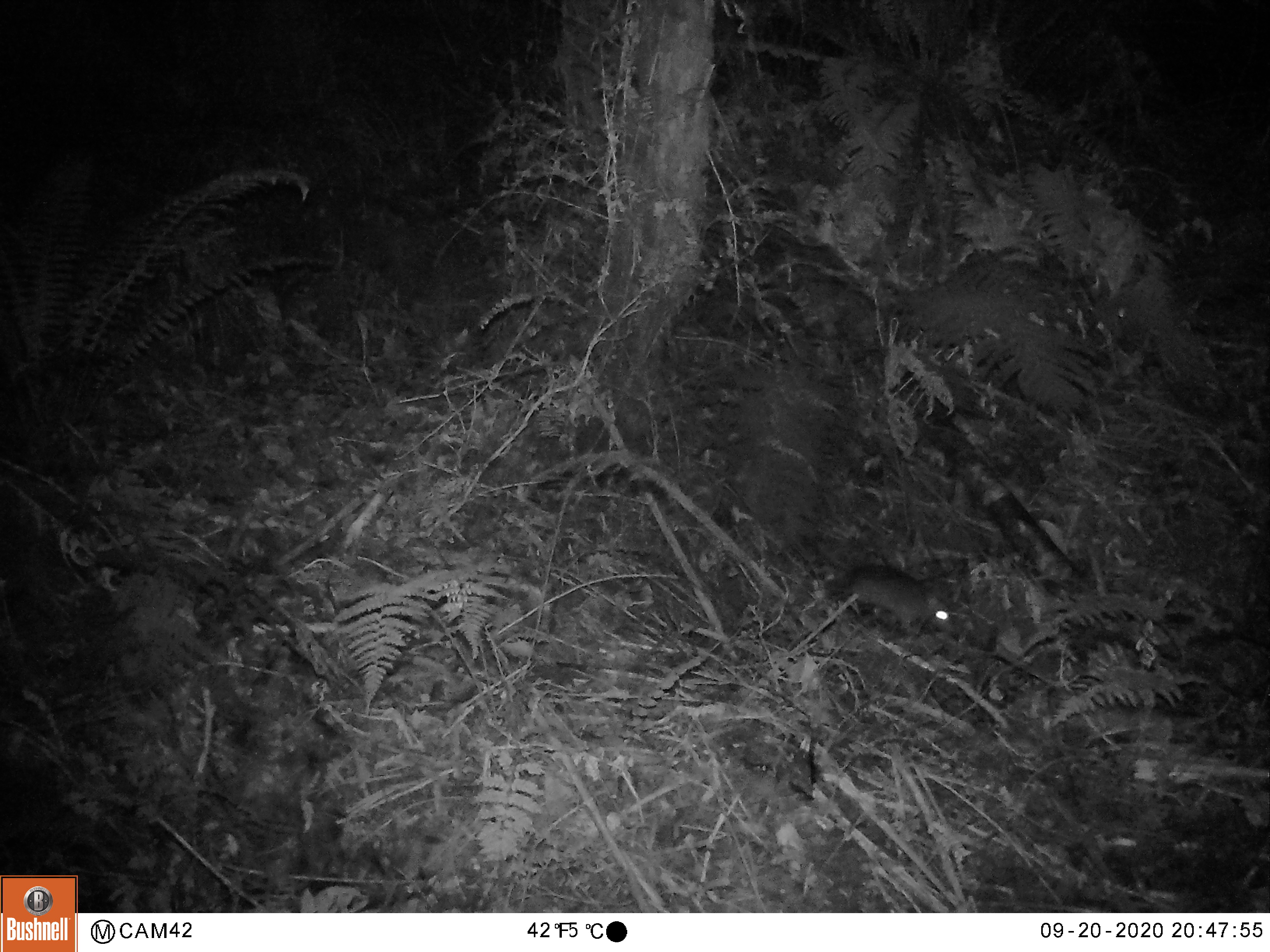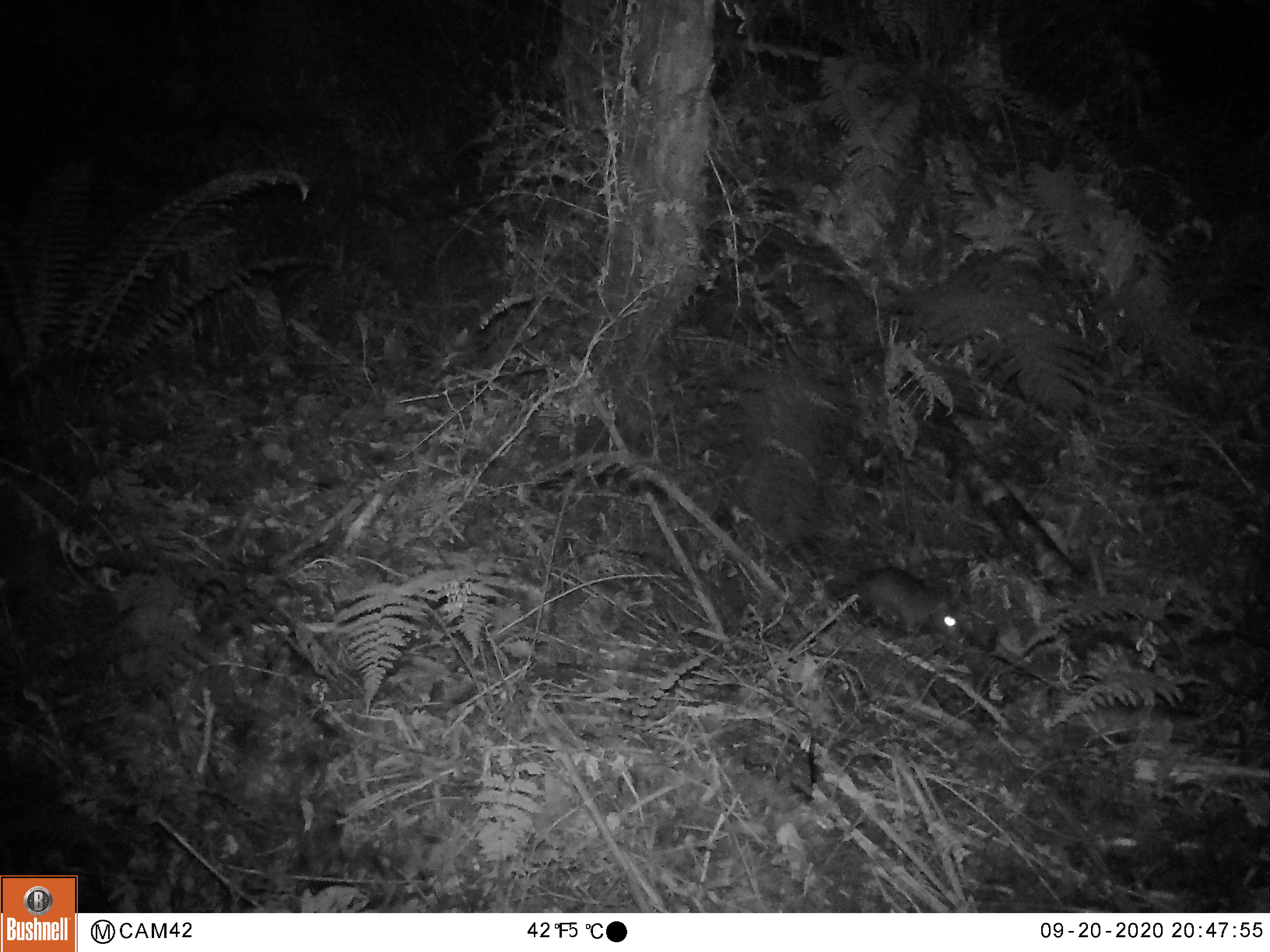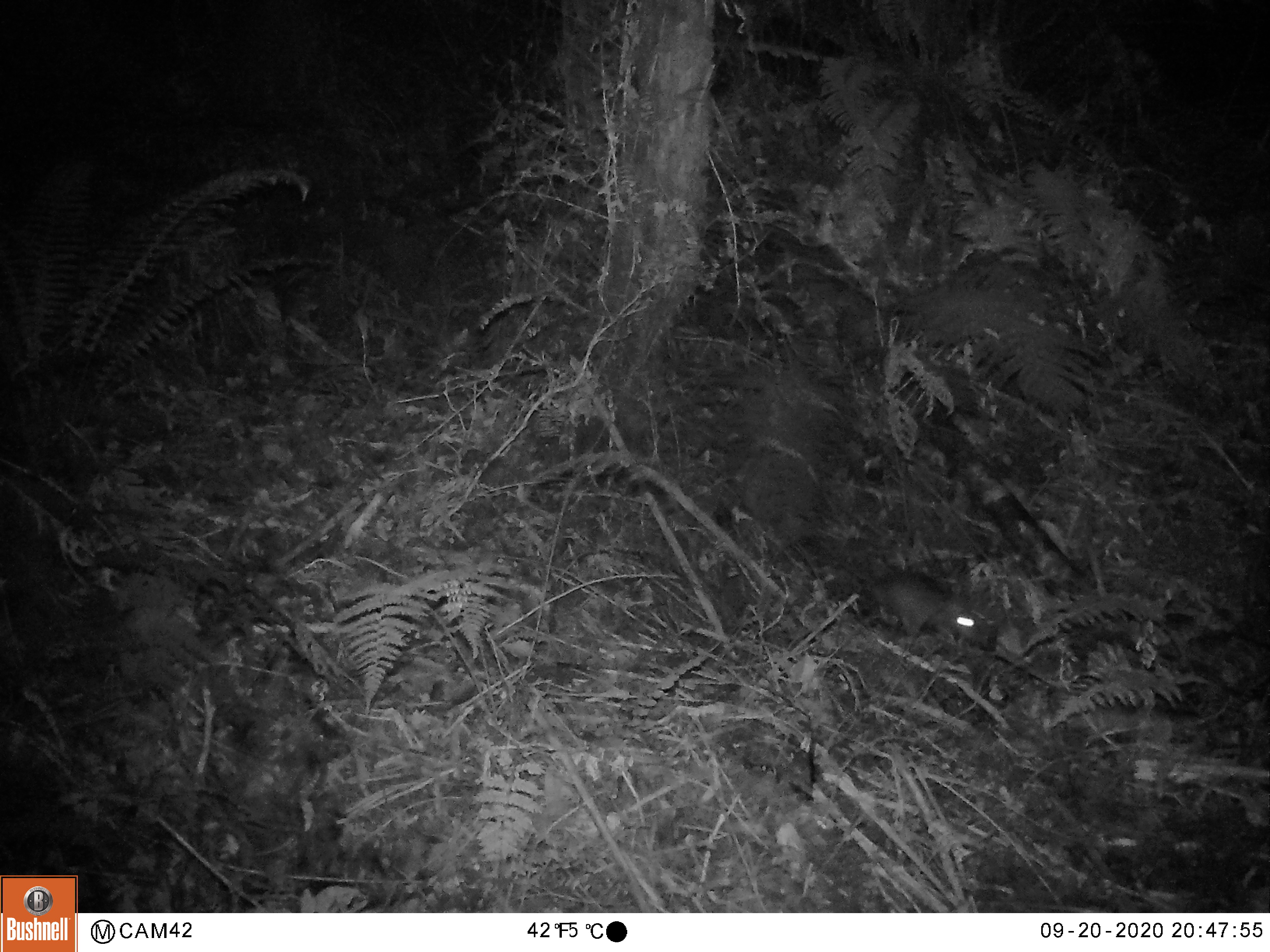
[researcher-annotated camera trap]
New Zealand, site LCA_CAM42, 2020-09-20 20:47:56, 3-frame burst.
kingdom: Animalia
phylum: Chordata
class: Mammalia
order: Rodentia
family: Muridae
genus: Rattus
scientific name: Rattus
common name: rat